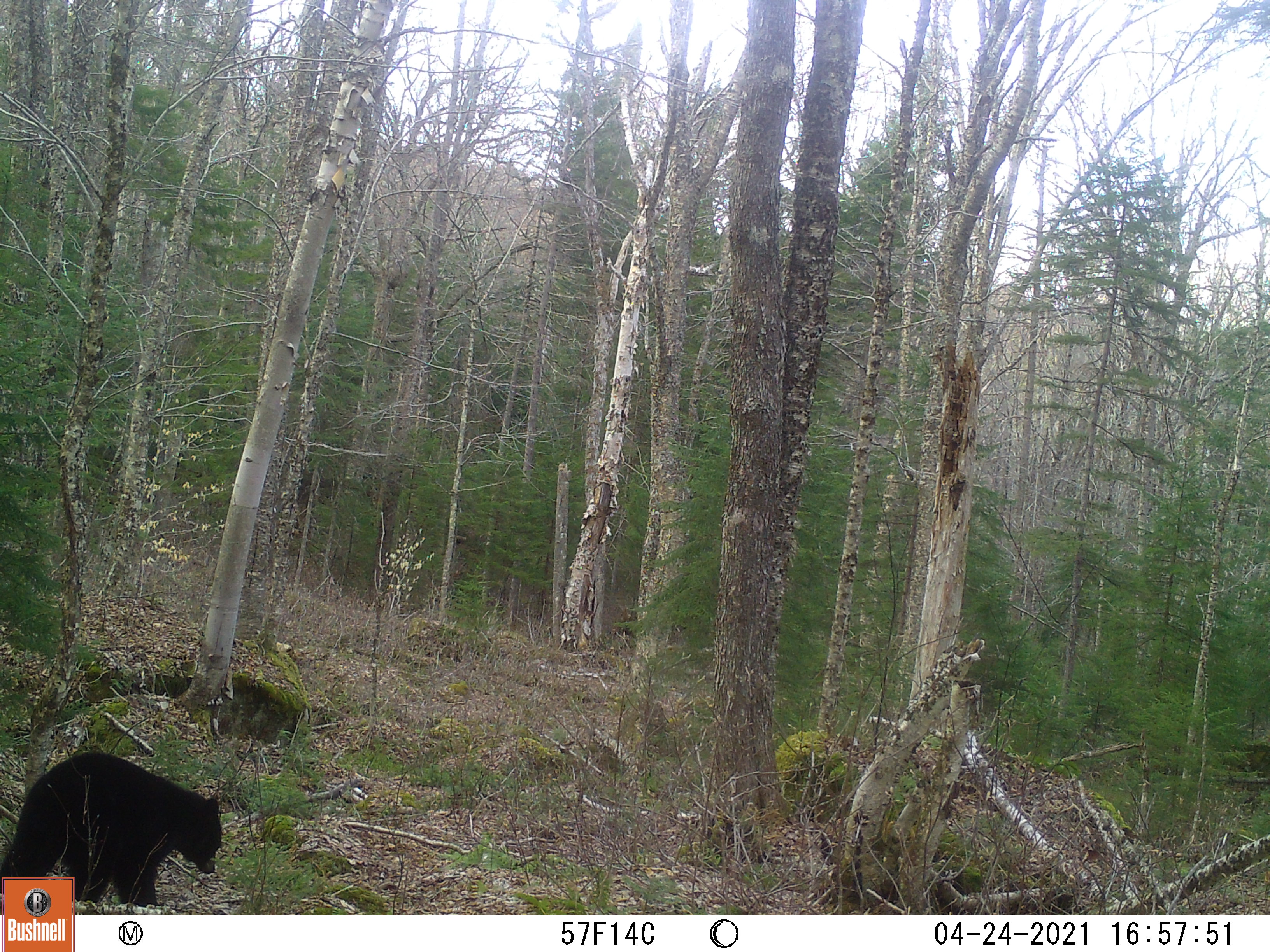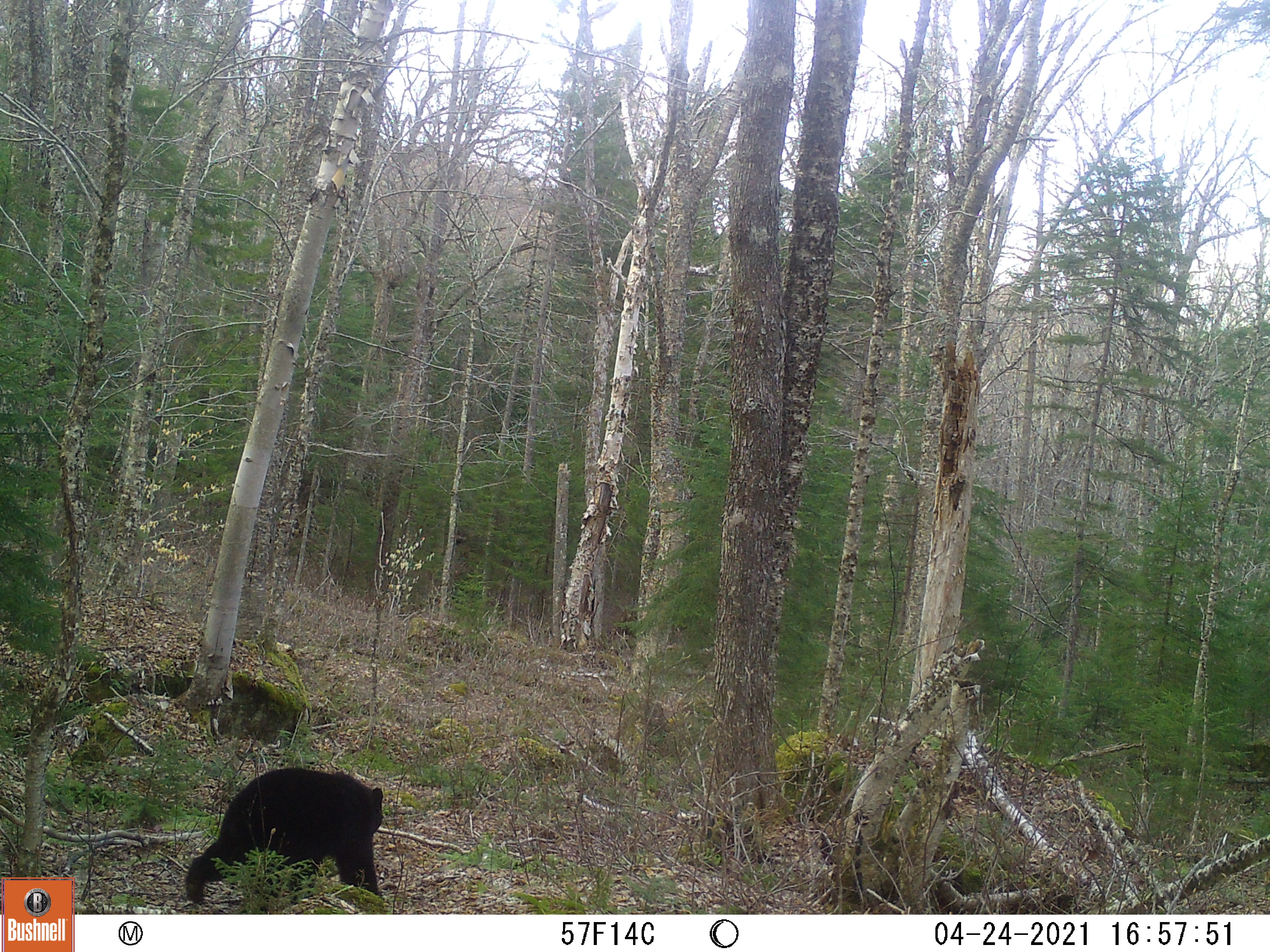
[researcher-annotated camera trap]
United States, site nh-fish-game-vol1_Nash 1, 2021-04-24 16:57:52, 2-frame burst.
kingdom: Animalia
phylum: Chordata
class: Mammalia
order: Carnivora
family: Ursidae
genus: Ursus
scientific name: Ursus americanus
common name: black bear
Black bear (Ursus americanus).